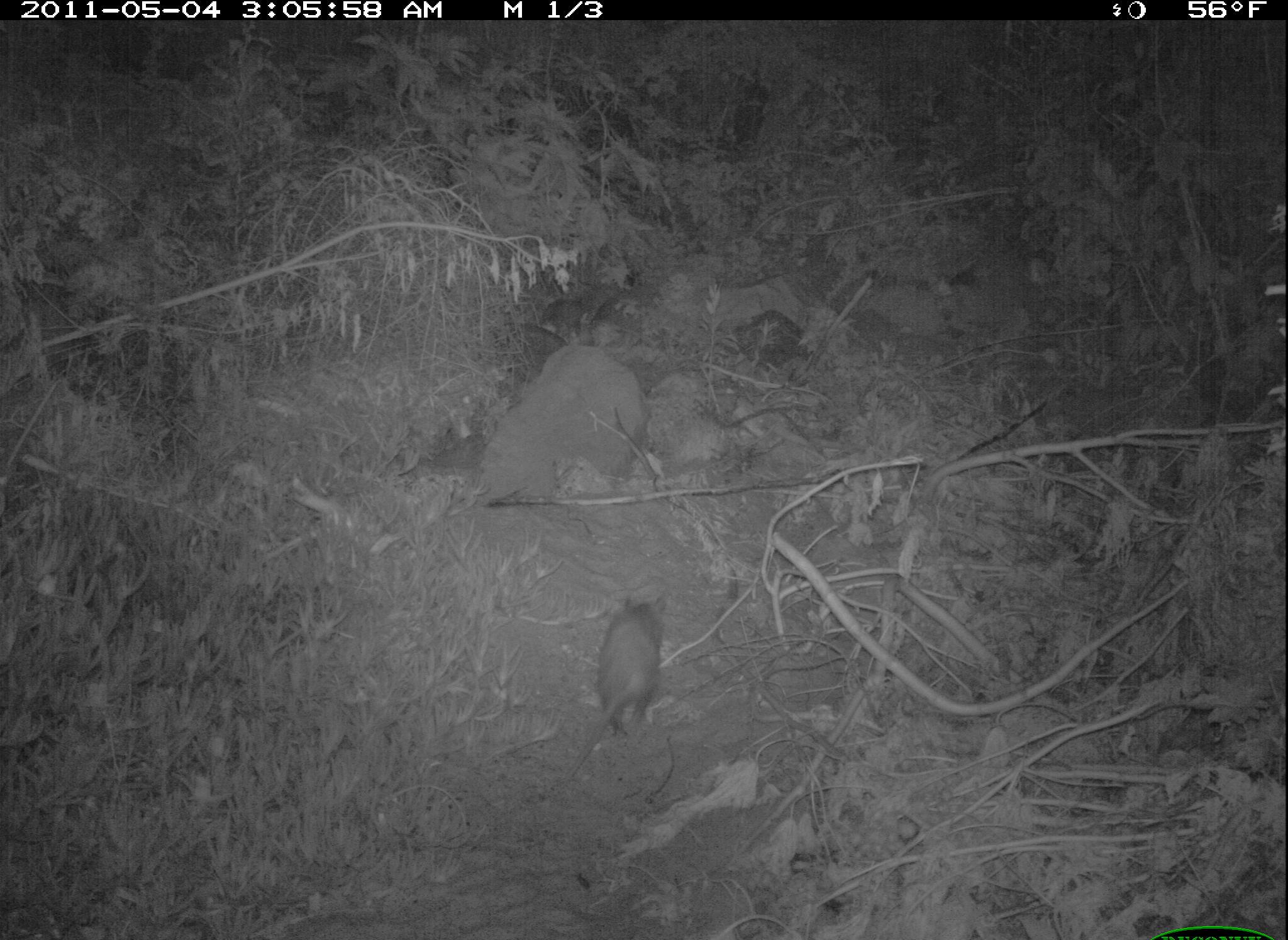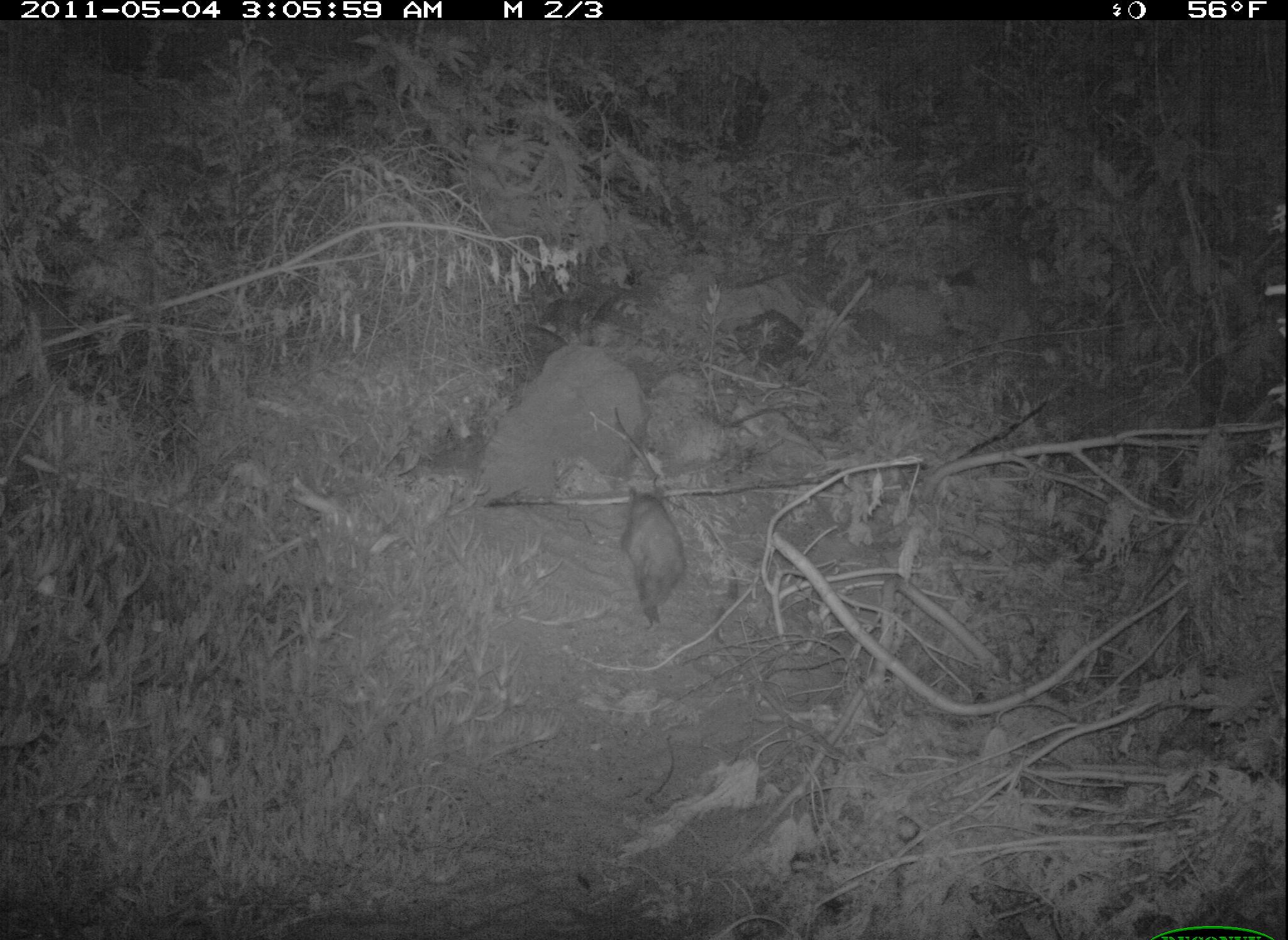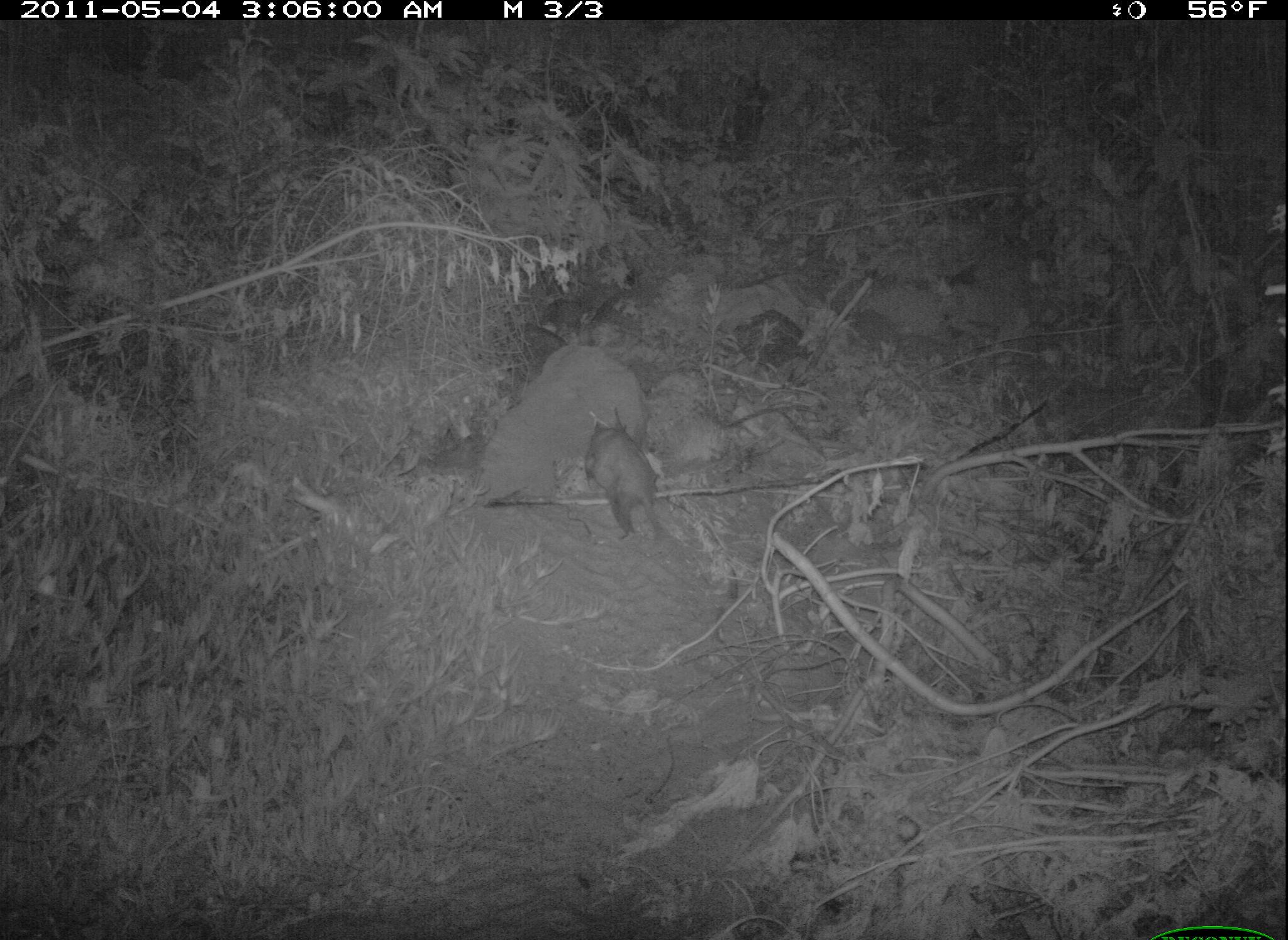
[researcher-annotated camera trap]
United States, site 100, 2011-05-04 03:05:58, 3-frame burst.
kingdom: Animalia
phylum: Chordata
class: Mammalia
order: Didelphimorphia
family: Didelphidae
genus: Didelphis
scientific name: Didelphis virginiana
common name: virginia opossum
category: opossum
Opossum (virginia opossum) (Didelphis virginiana).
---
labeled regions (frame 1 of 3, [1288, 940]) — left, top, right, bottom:
opossum: 551, 594, 681, 798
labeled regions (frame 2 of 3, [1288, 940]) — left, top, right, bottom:
opossum: 610, 480, 696, 623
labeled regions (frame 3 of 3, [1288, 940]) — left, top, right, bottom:
opossum: 581, 403, 681, 556